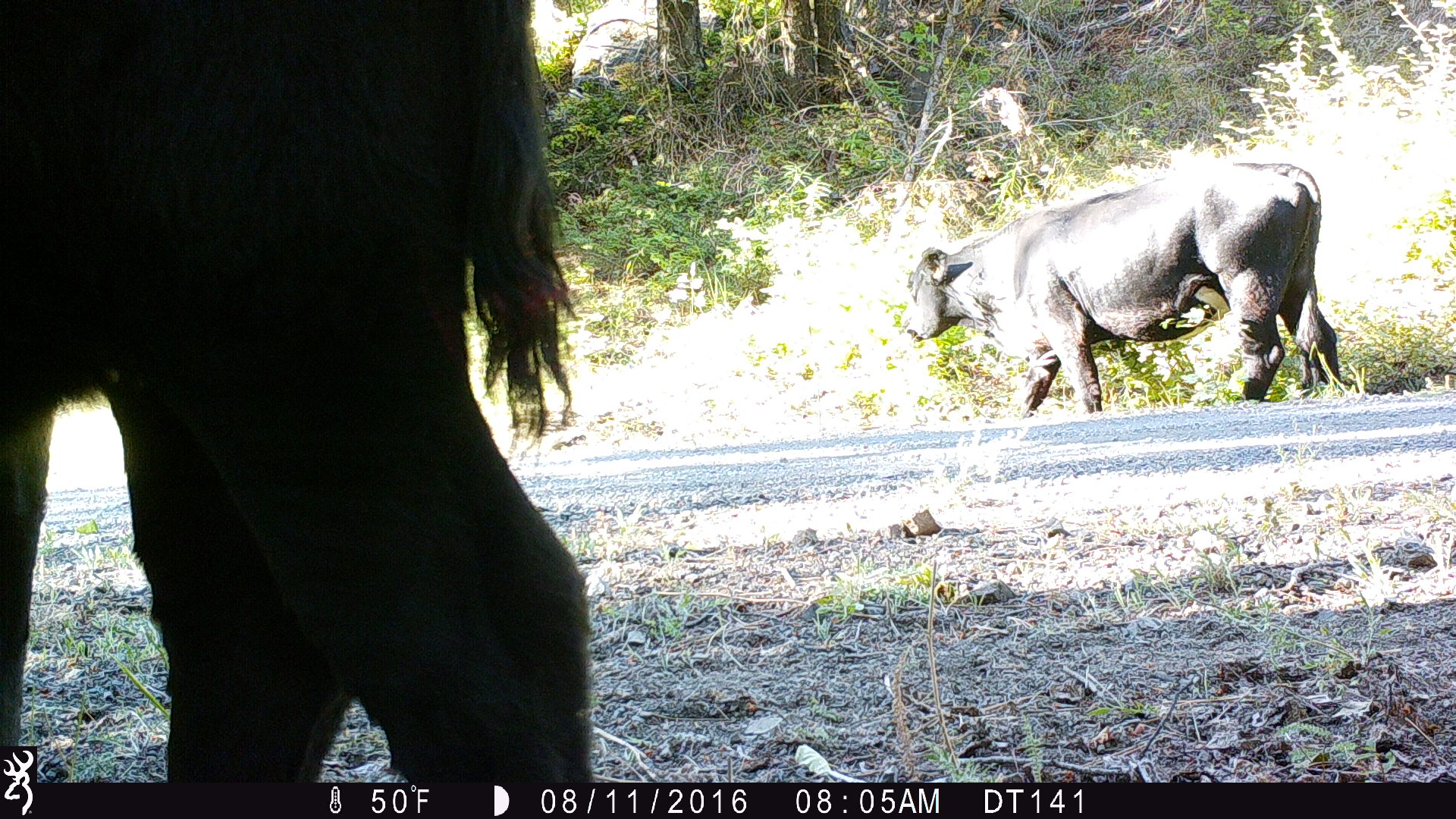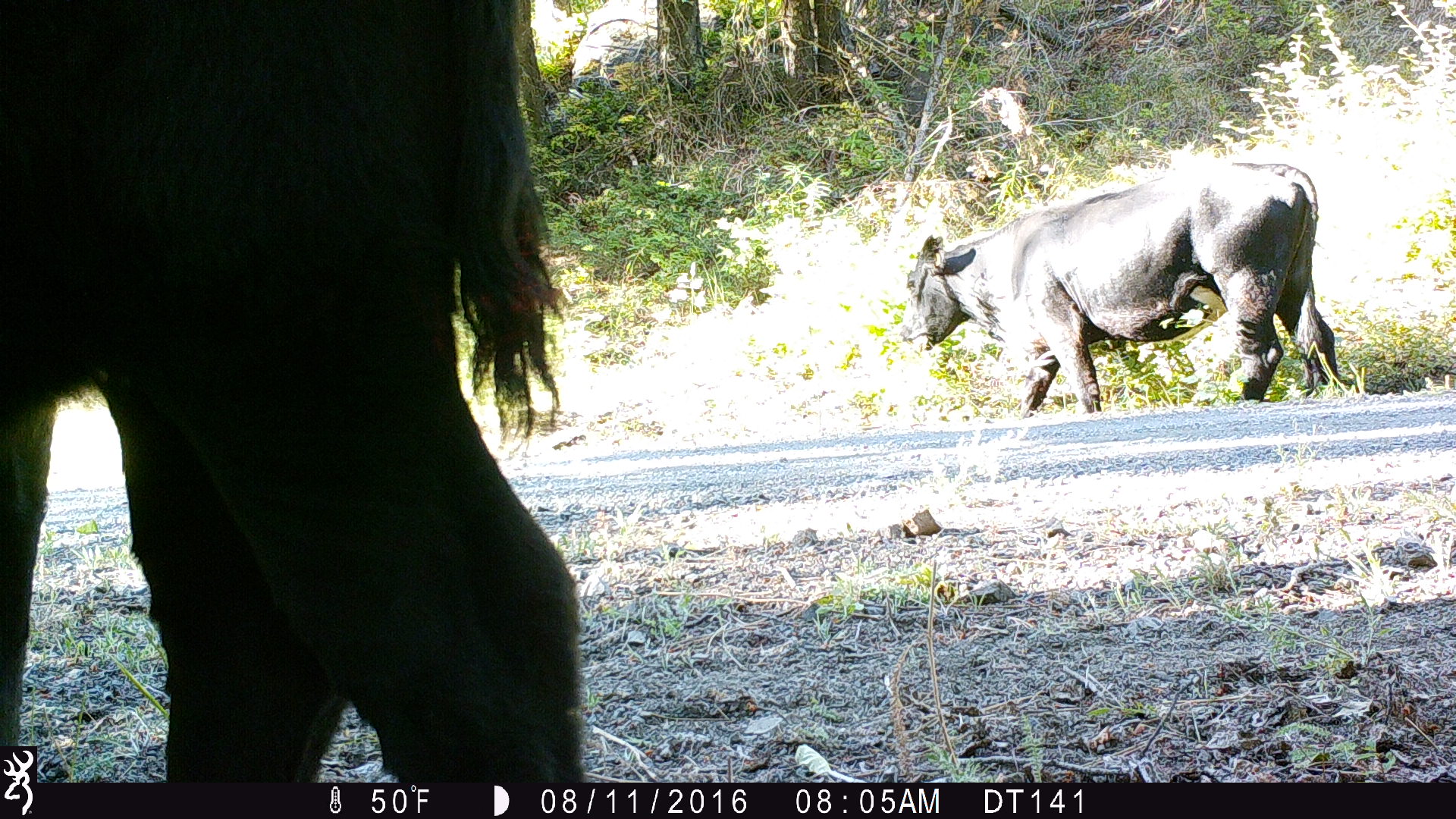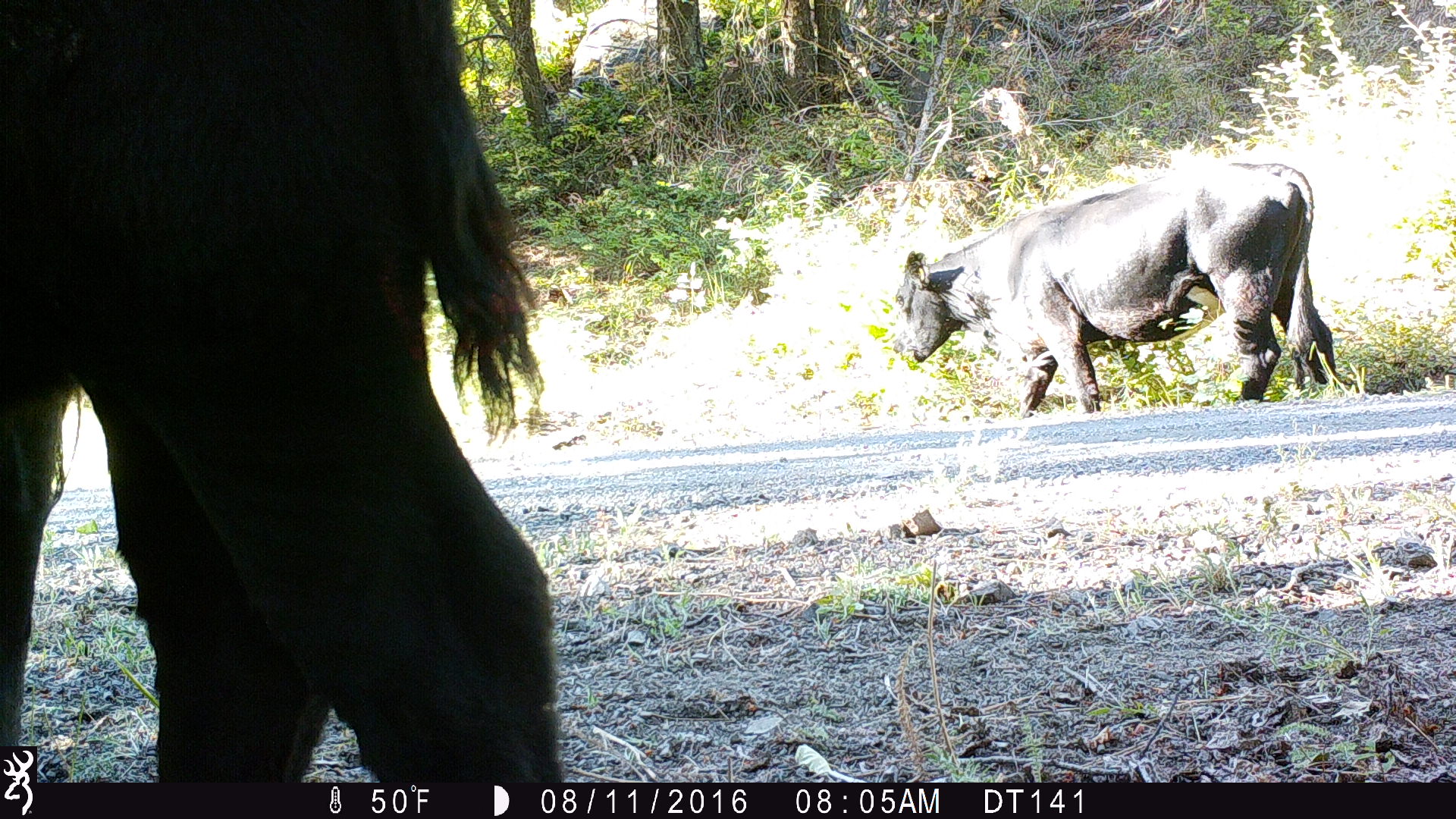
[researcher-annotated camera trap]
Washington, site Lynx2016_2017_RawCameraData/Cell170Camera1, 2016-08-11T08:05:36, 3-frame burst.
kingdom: Animalia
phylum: Chordata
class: Mammalia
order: Artiodactyla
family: Bovidae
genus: Bos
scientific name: Bos taurus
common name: domestic cattle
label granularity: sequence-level